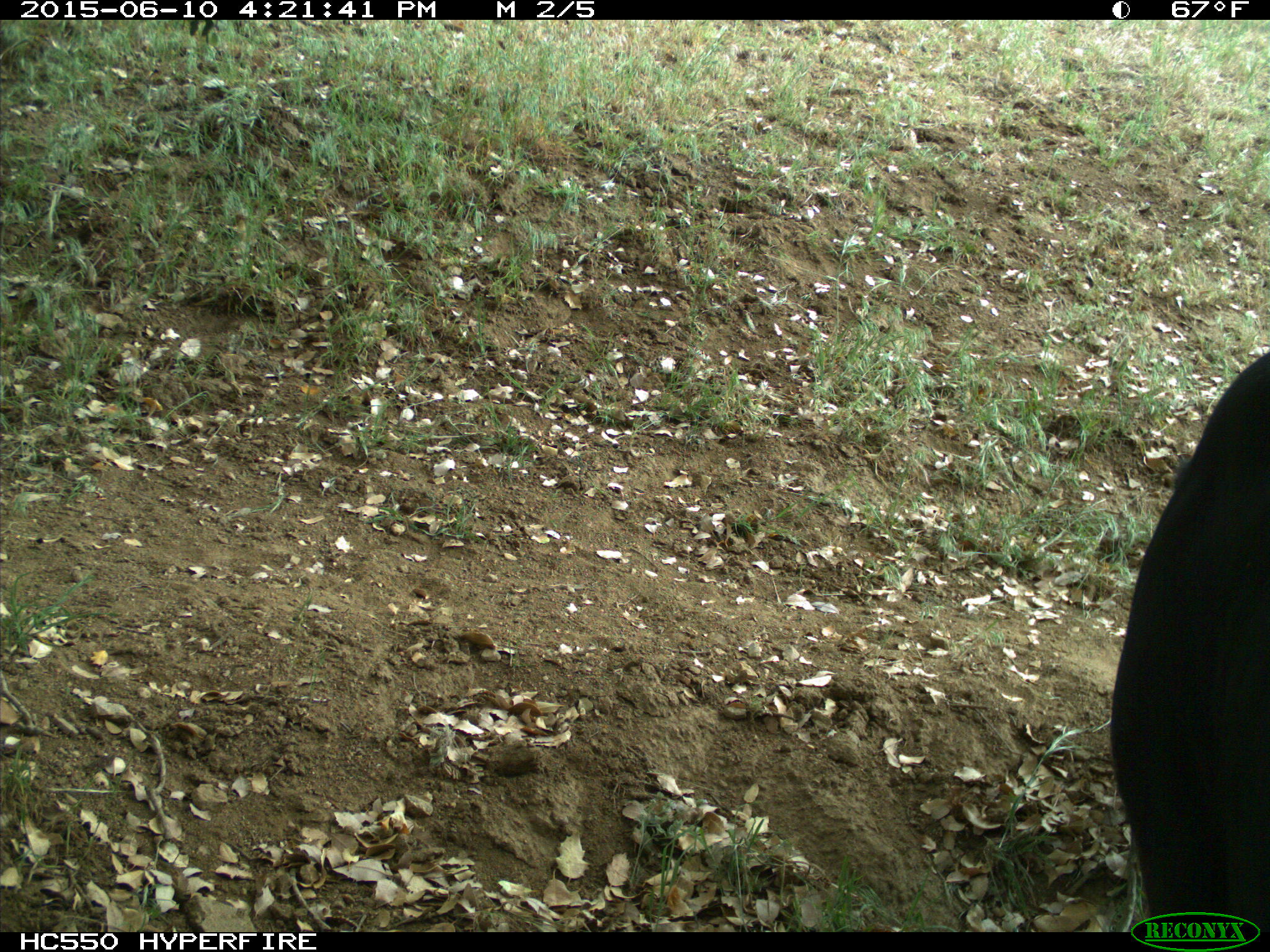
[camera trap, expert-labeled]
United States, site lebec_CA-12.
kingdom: Animalia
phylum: Chordata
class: Mammalia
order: Artiodactyla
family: Bovidae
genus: Bos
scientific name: Bos taurus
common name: domestic cow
Bos taurus (domestic cow).